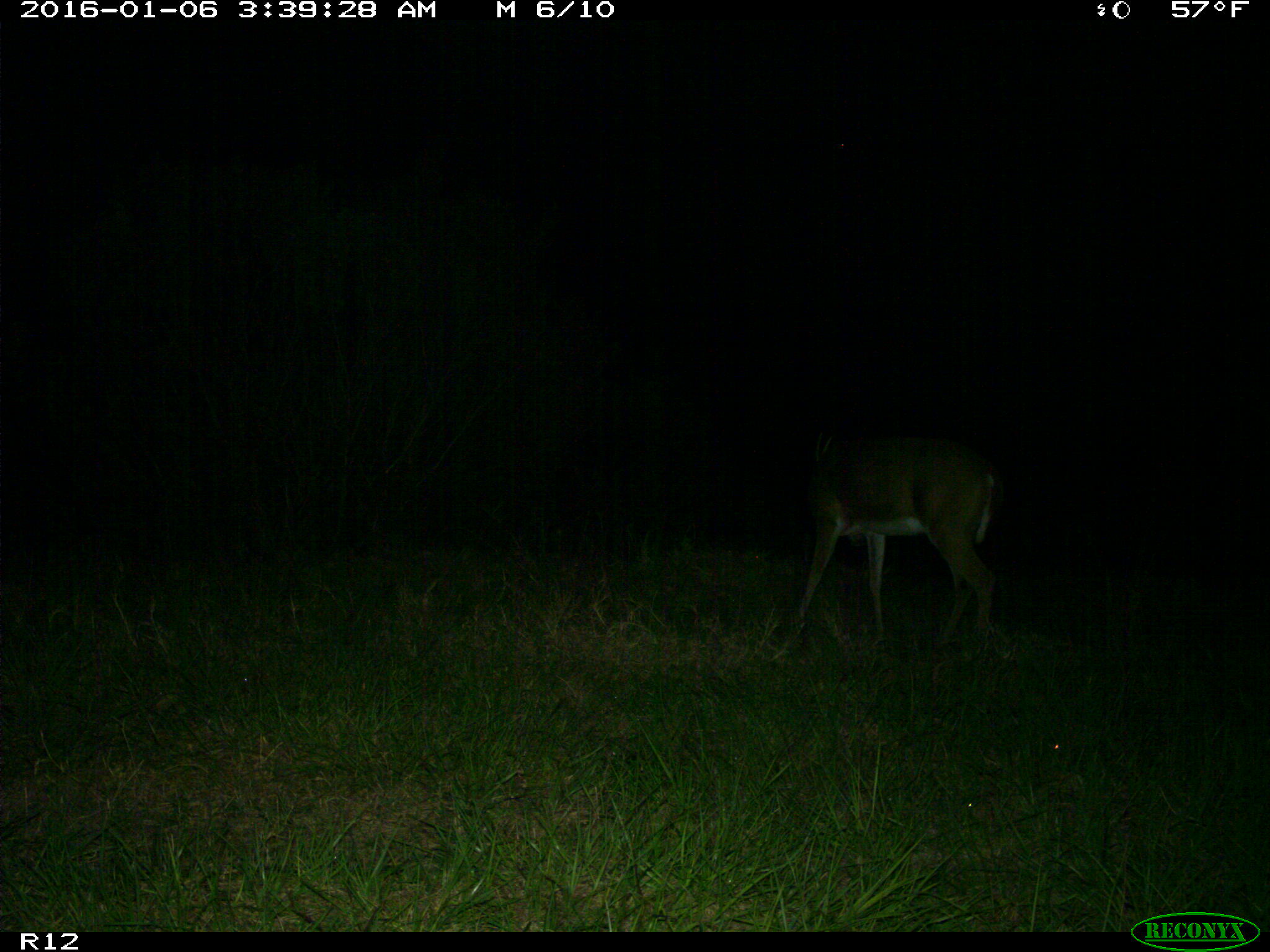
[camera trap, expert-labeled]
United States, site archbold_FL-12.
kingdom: Animalia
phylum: Chordata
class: Mammalia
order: Artiodactyla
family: Cervidae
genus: Odocoileus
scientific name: Odocoileus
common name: deer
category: unidentified deer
Unidentified deer (deer) (Odocoileus).